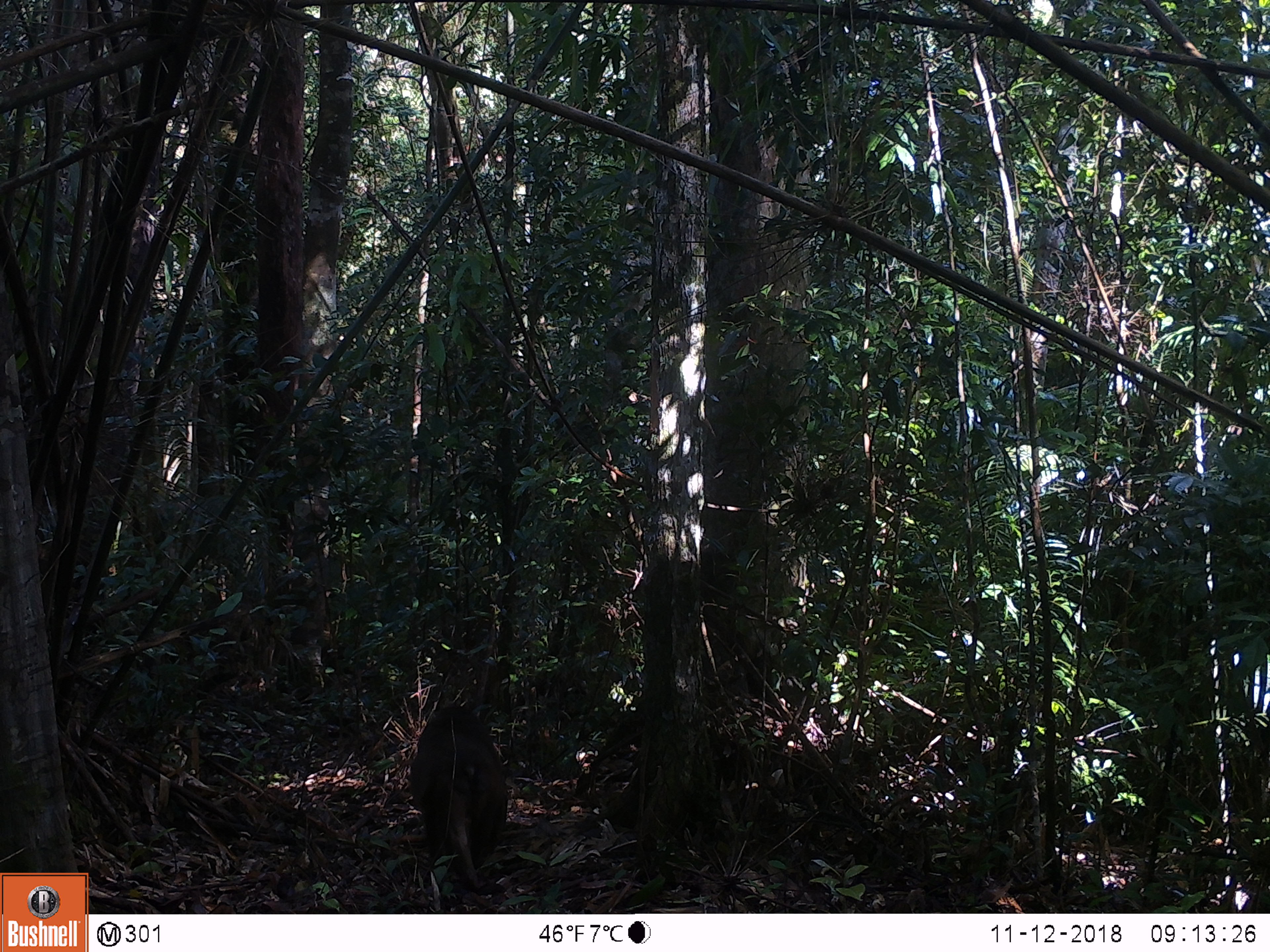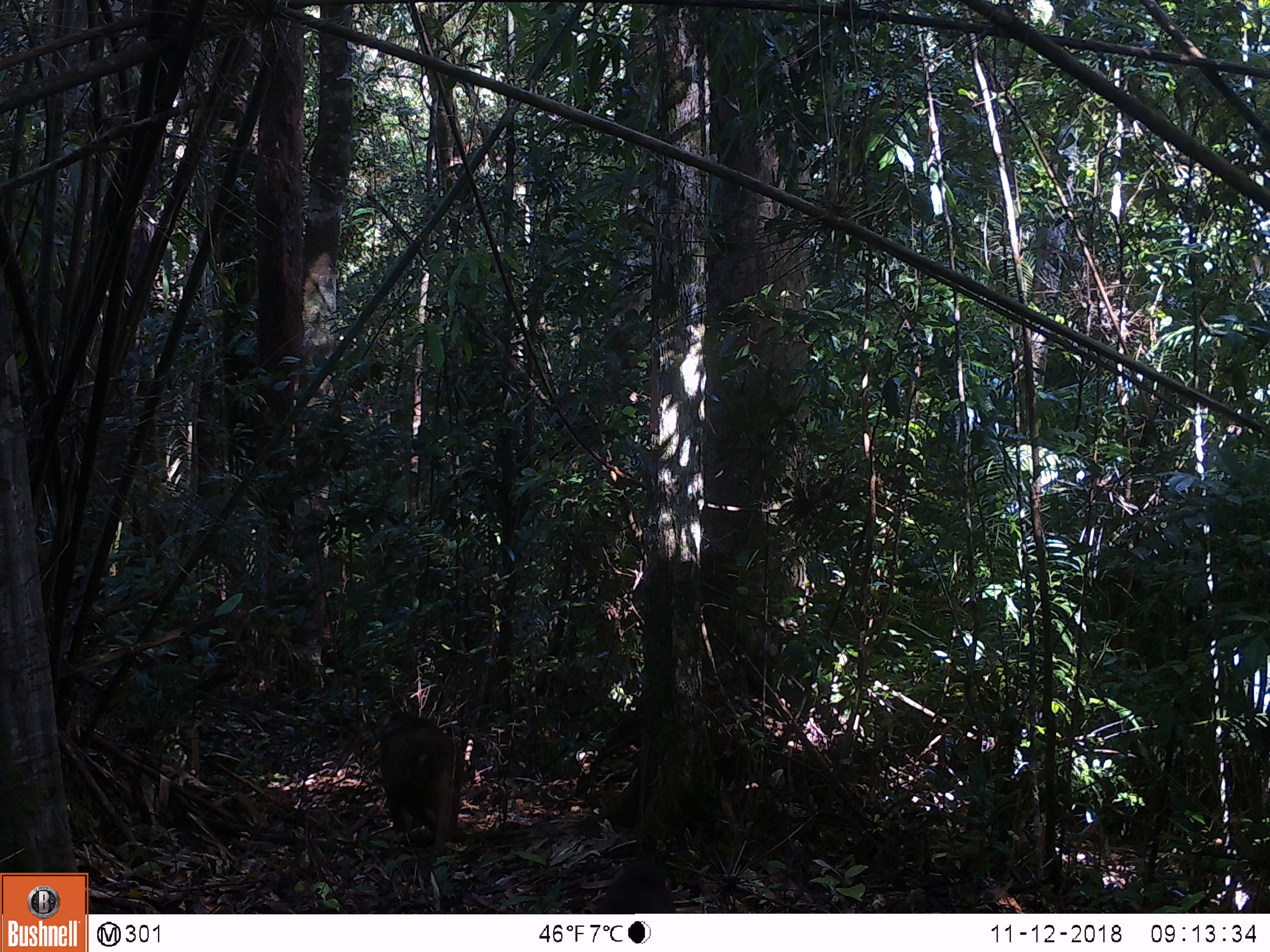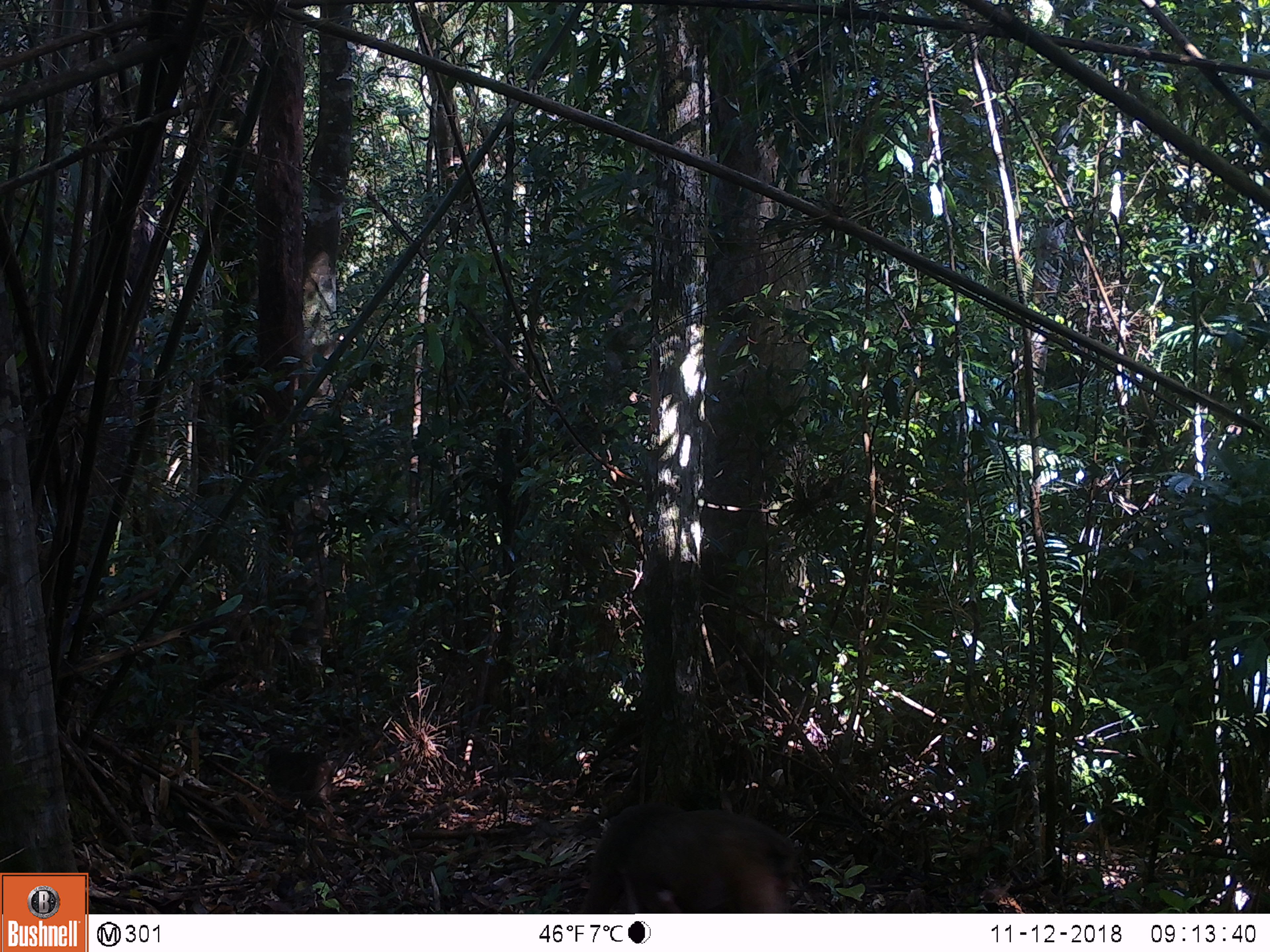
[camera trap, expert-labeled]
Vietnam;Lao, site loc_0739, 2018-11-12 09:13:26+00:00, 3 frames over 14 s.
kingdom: Animalia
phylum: Chordata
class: Mammalia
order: Primates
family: Cercopithecidae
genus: Macaca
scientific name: Macaca arctoides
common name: stump-tailed macaque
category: stump tailed macaque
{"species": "stump tailed macaque (stump-tailed macaque) (Macaca arctoides)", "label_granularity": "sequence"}